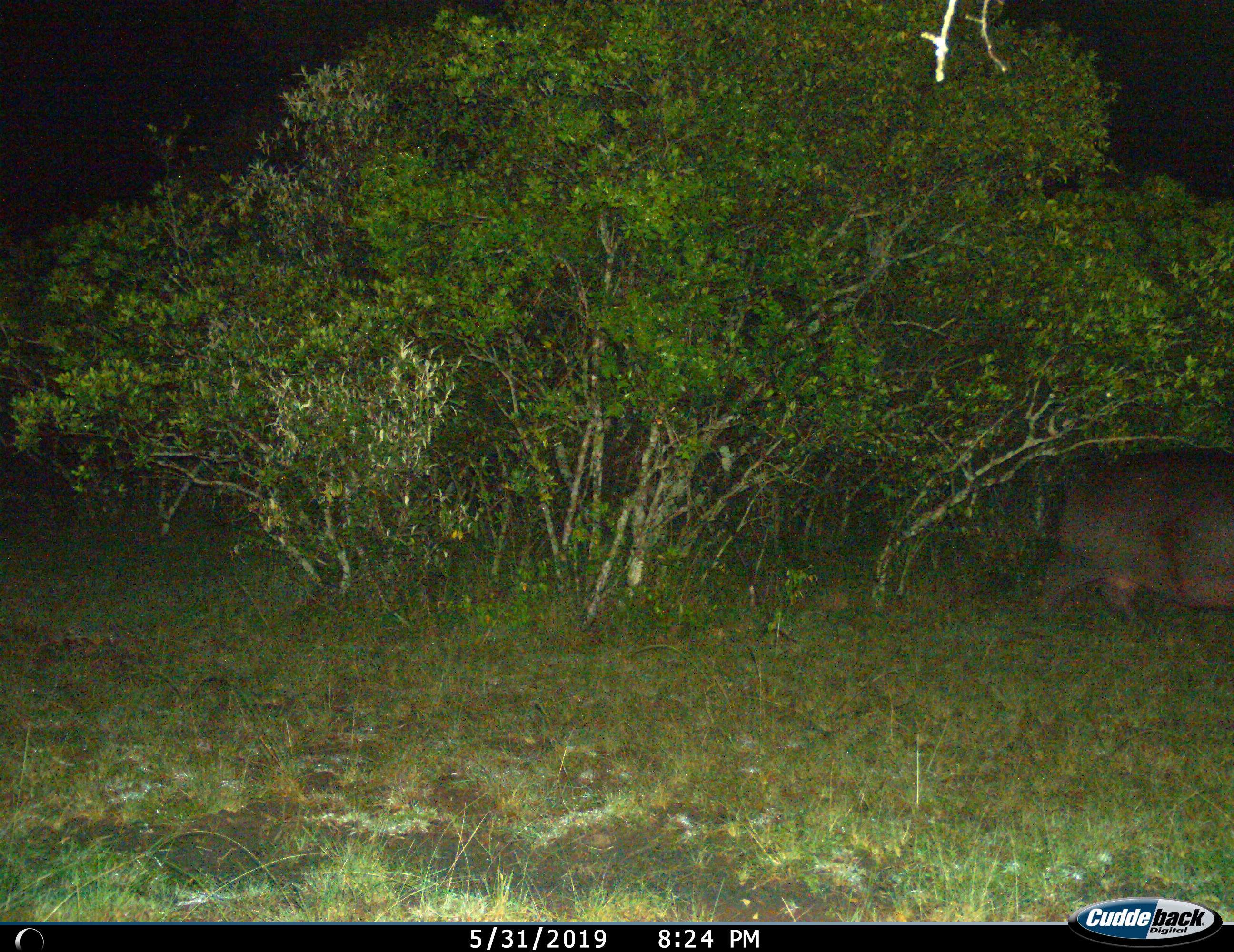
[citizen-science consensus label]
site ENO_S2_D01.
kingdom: Animalia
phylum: Chordata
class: Mammalia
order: Artiodactyla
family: Hippopotamidae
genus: Hippopotamus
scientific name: Hippopotamus amphibius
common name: hippopotamus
Hippopotamus (Hippopotamus amphibius), count 1. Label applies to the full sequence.